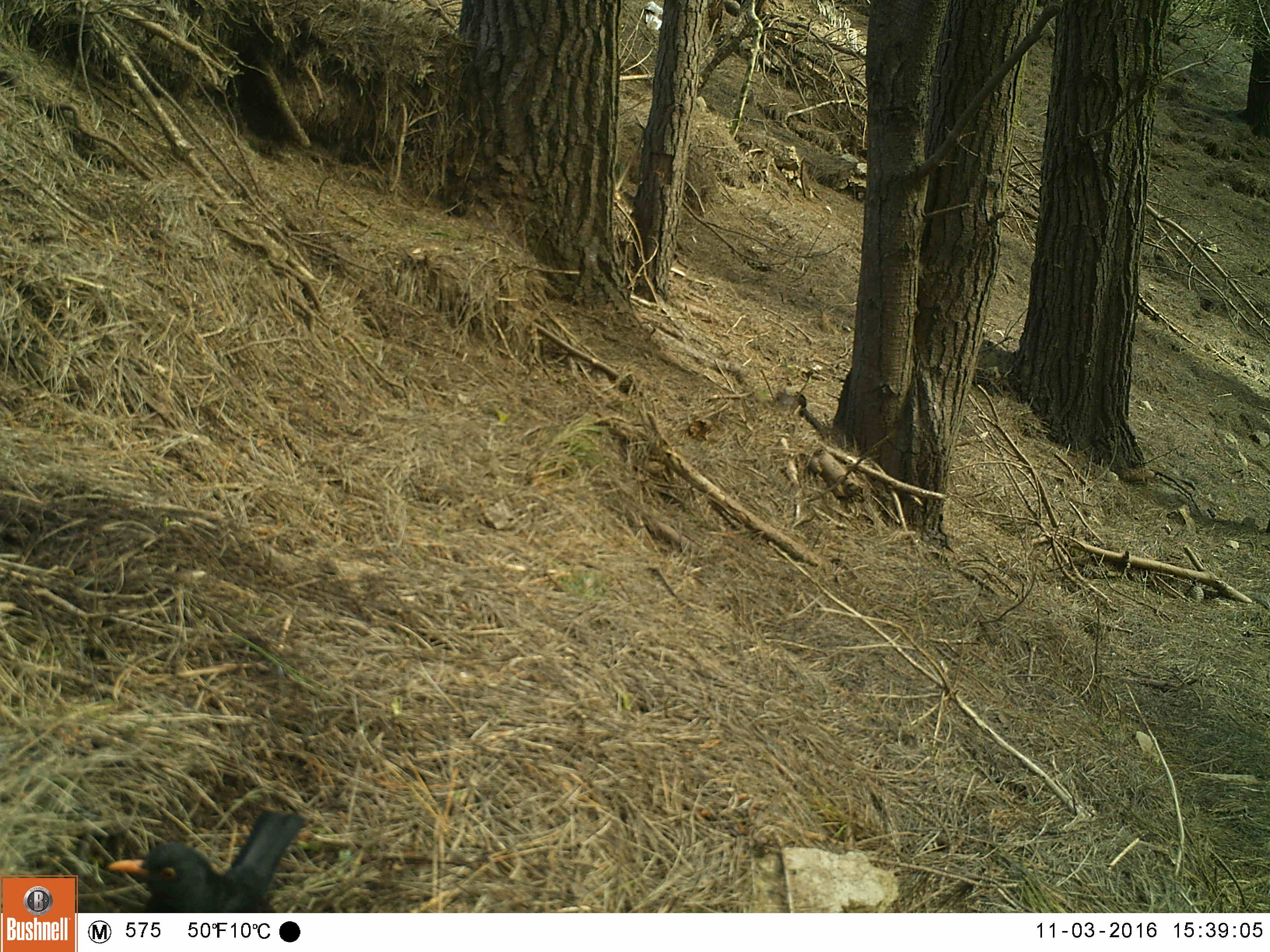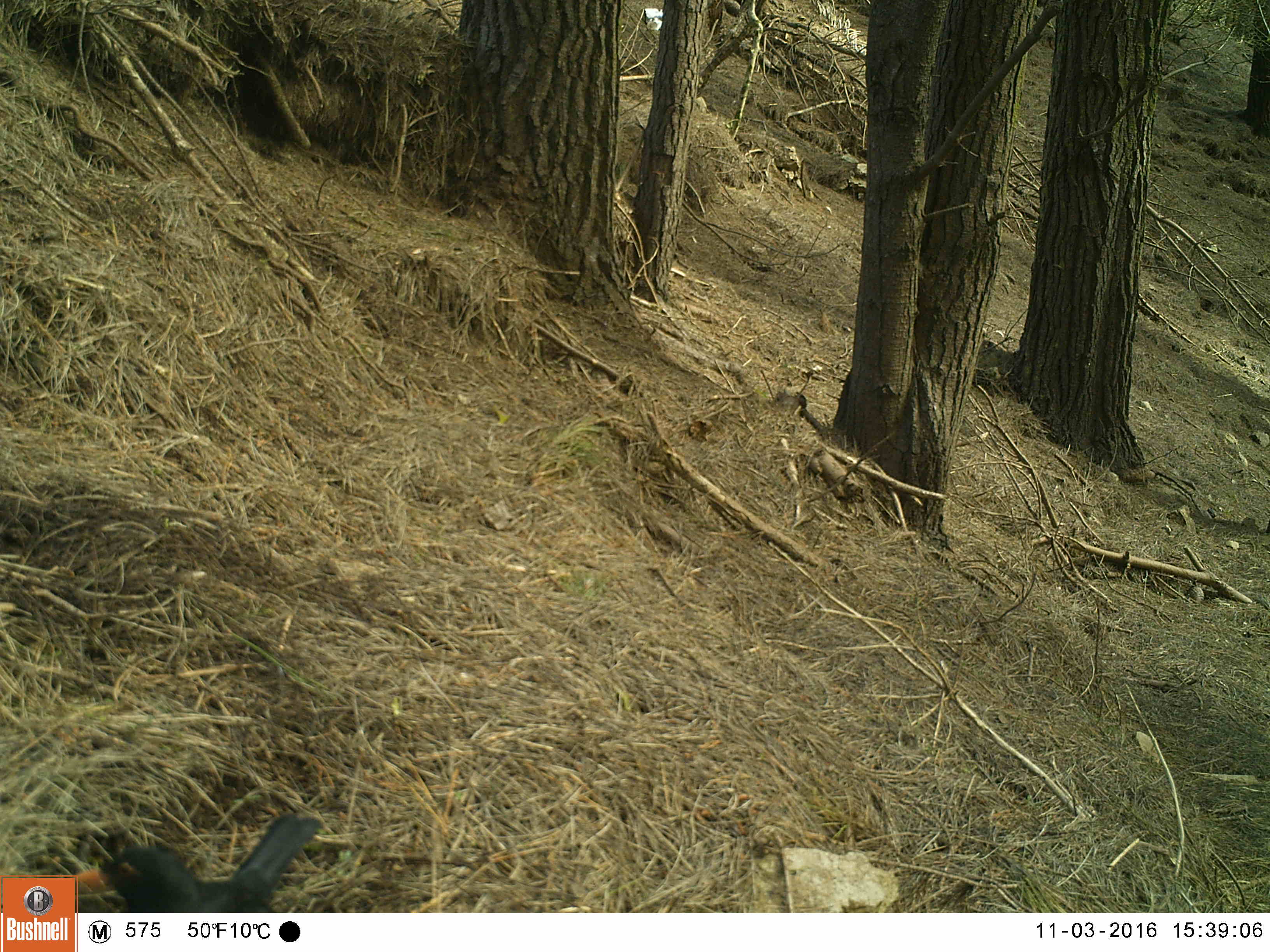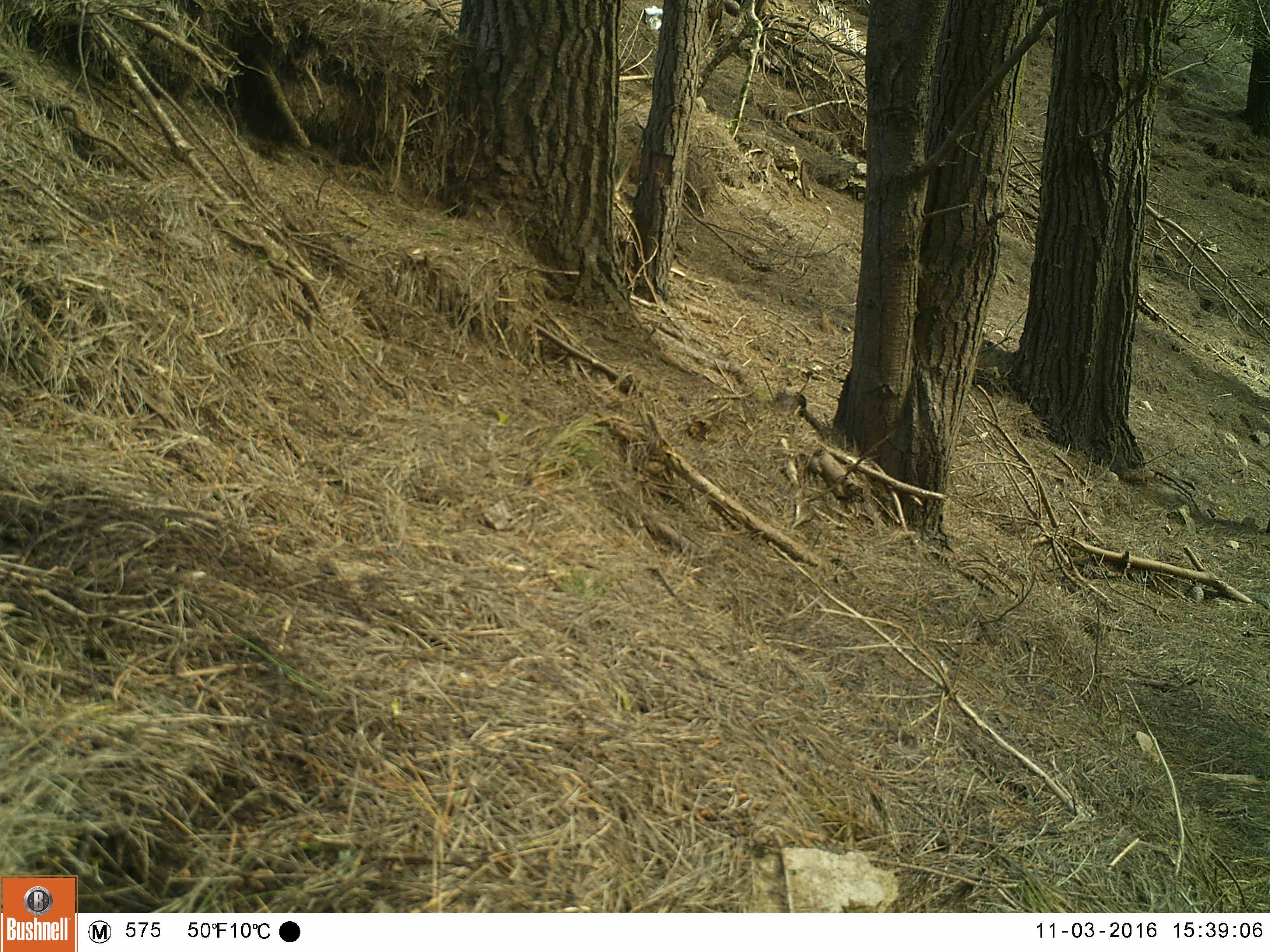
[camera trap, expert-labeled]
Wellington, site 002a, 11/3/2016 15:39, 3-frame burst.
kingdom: Animalia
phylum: Chordata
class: Aves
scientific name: Aves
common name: bird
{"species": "bird (Aves)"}